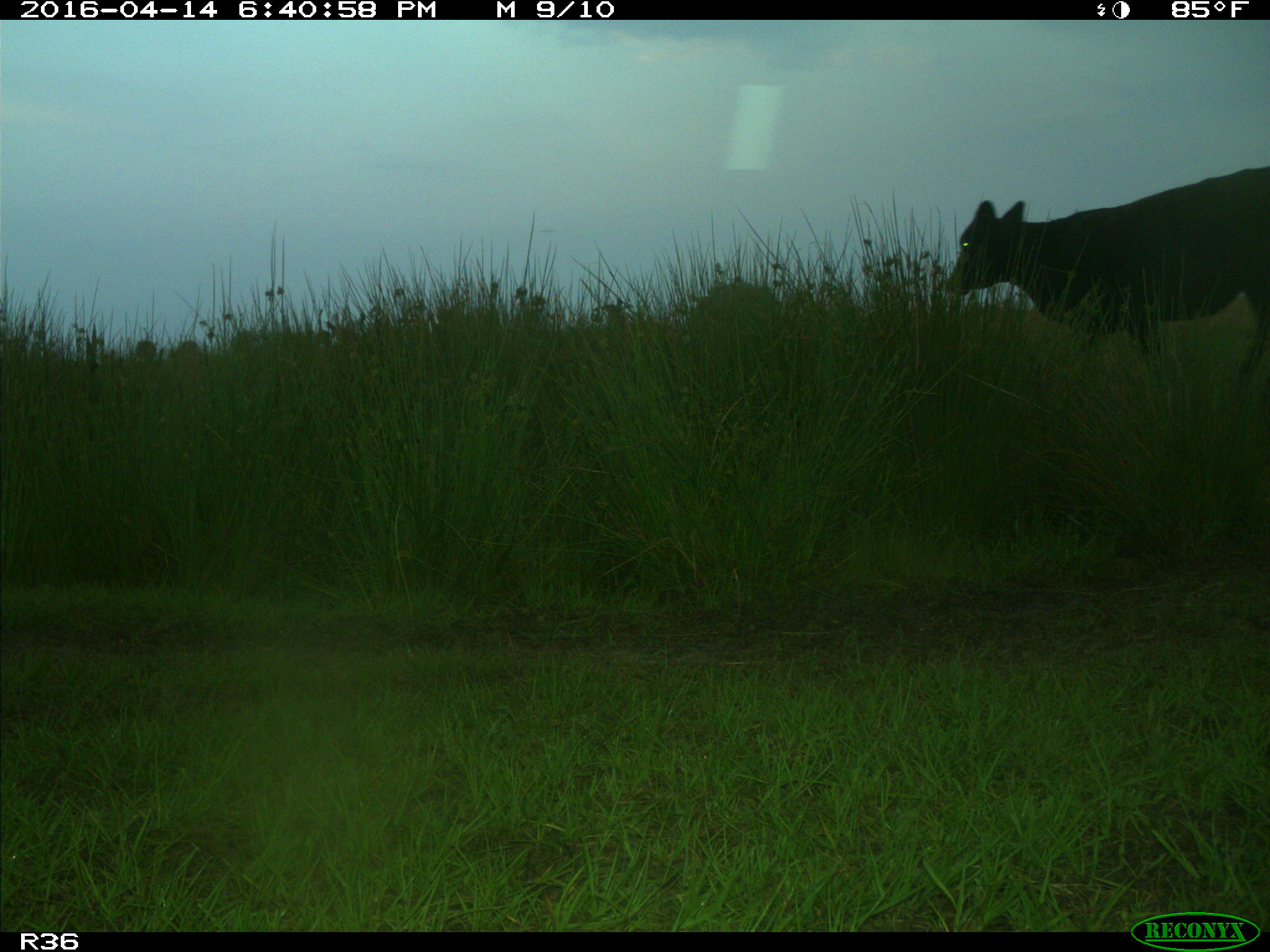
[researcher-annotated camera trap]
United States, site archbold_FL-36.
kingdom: Animalia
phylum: Chordata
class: Mammalia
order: Artiodactyla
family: Bovidae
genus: Bos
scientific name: Bos taurus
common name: domestic cow